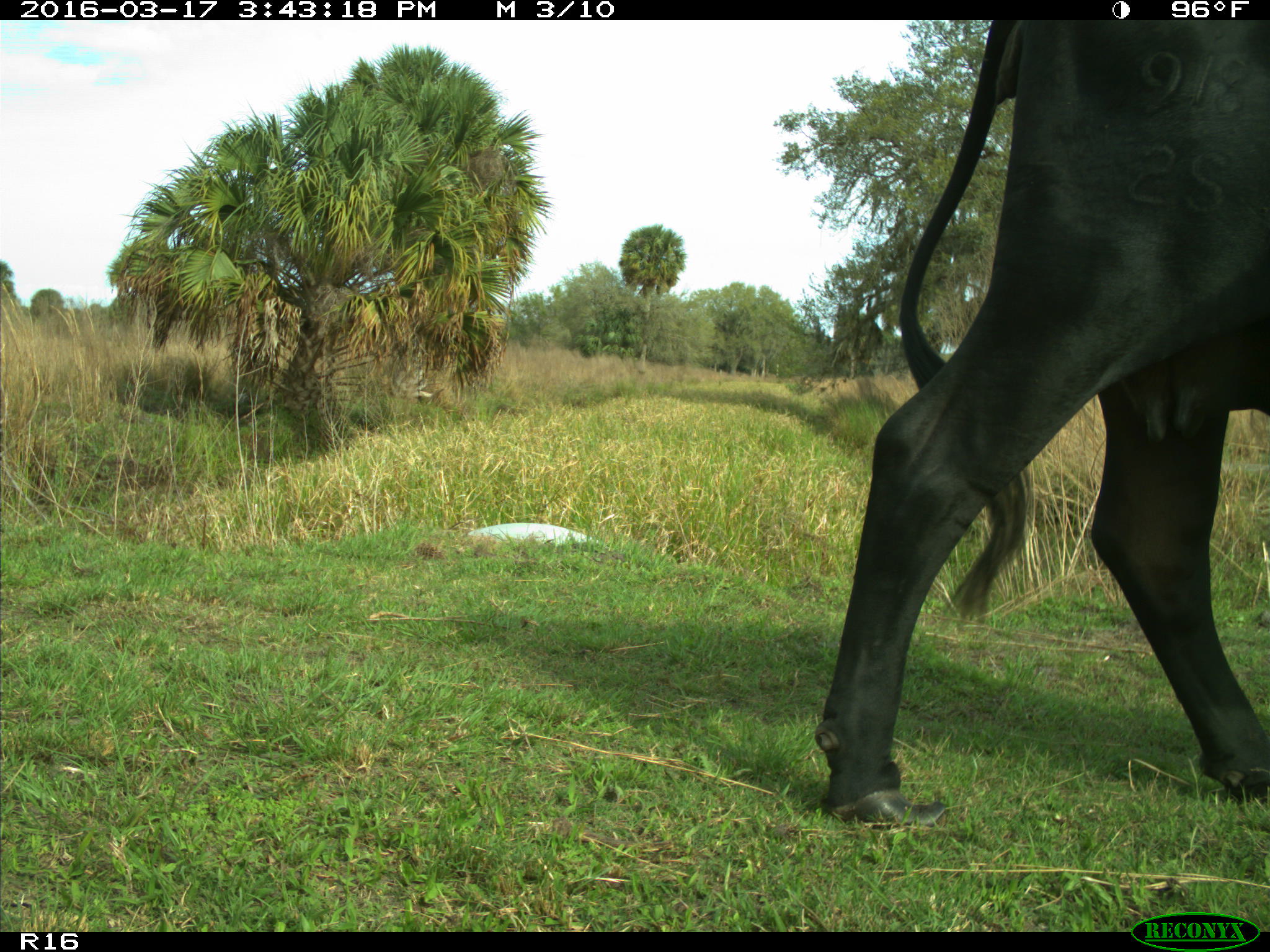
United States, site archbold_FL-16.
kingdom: Animalia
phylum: Chordata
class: Mammalia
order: Artiodactyla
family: Bovidae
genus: Bos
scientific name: Bos taurus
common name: domestic cow